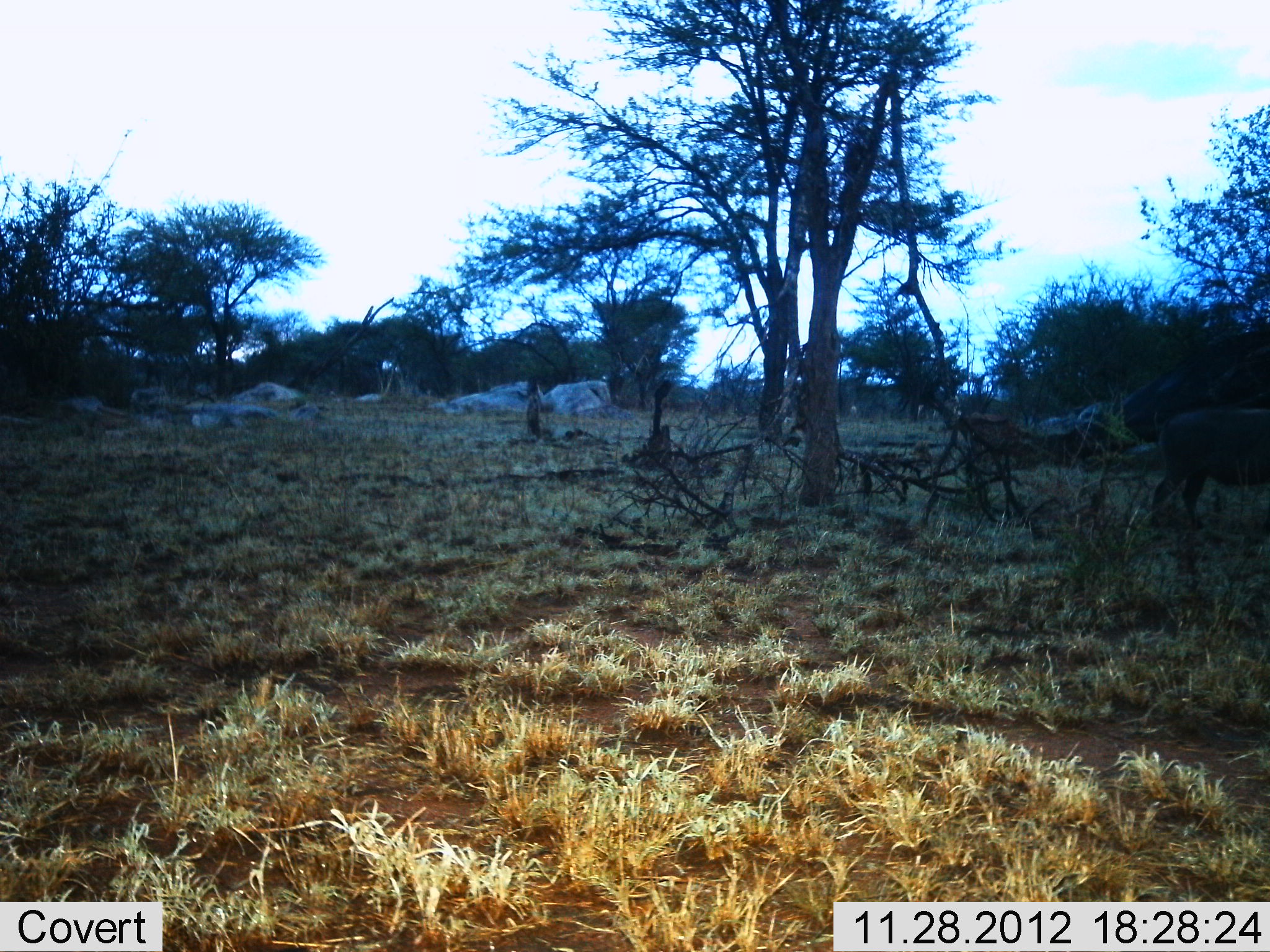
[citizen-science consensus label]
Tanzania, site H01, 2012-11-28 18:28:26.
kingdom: Animalia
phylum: Chordata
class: Mammalia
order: Artiodactyla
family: Bovidae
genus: Syncerus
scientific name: Syncerus caffer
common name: cape buffalo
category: buffalo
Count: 1.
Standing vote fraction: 80%.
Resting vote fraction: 0%.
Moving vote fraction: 20%.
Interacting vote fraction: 0%.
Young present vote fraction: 0%.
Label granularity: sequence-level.